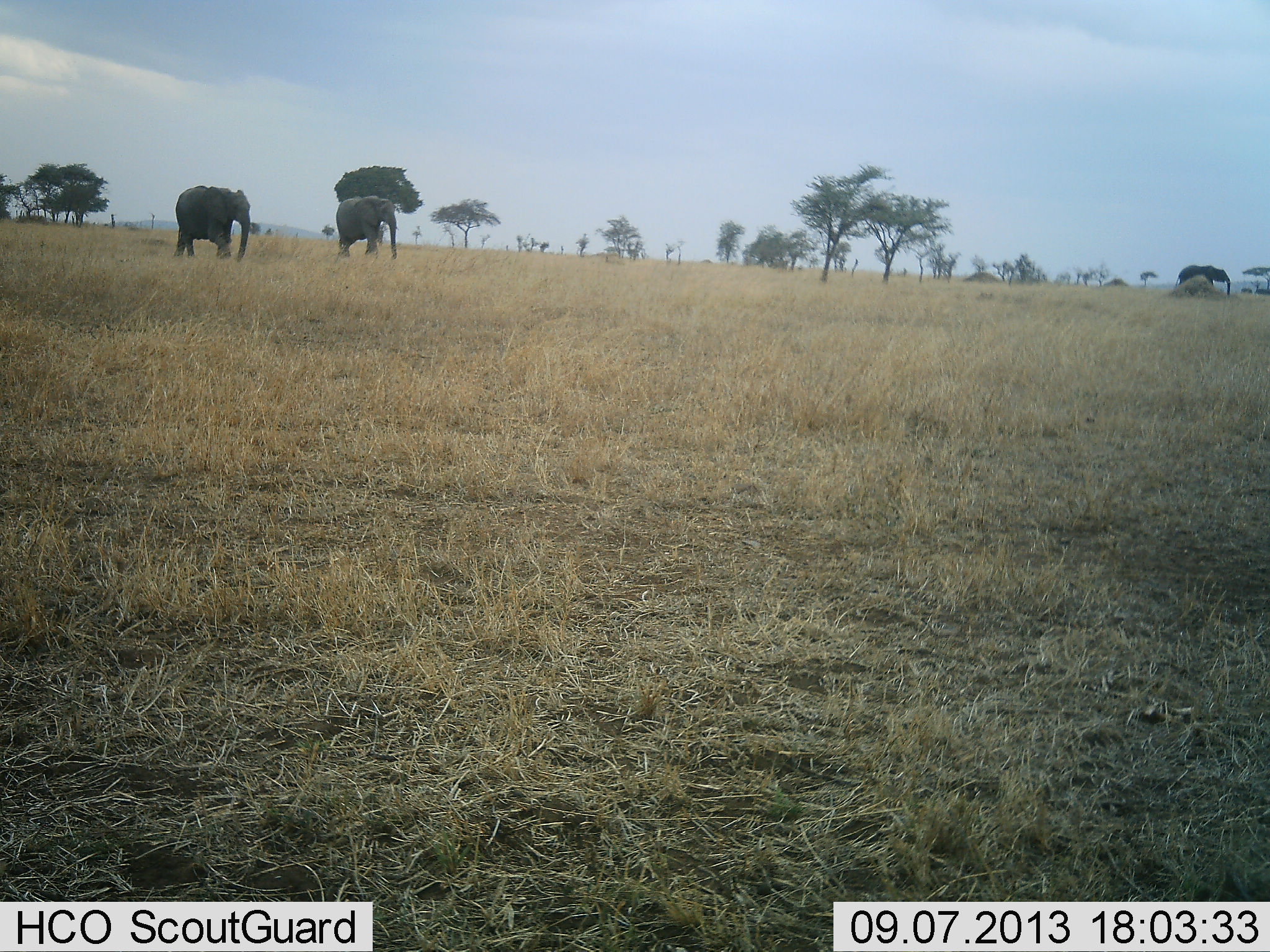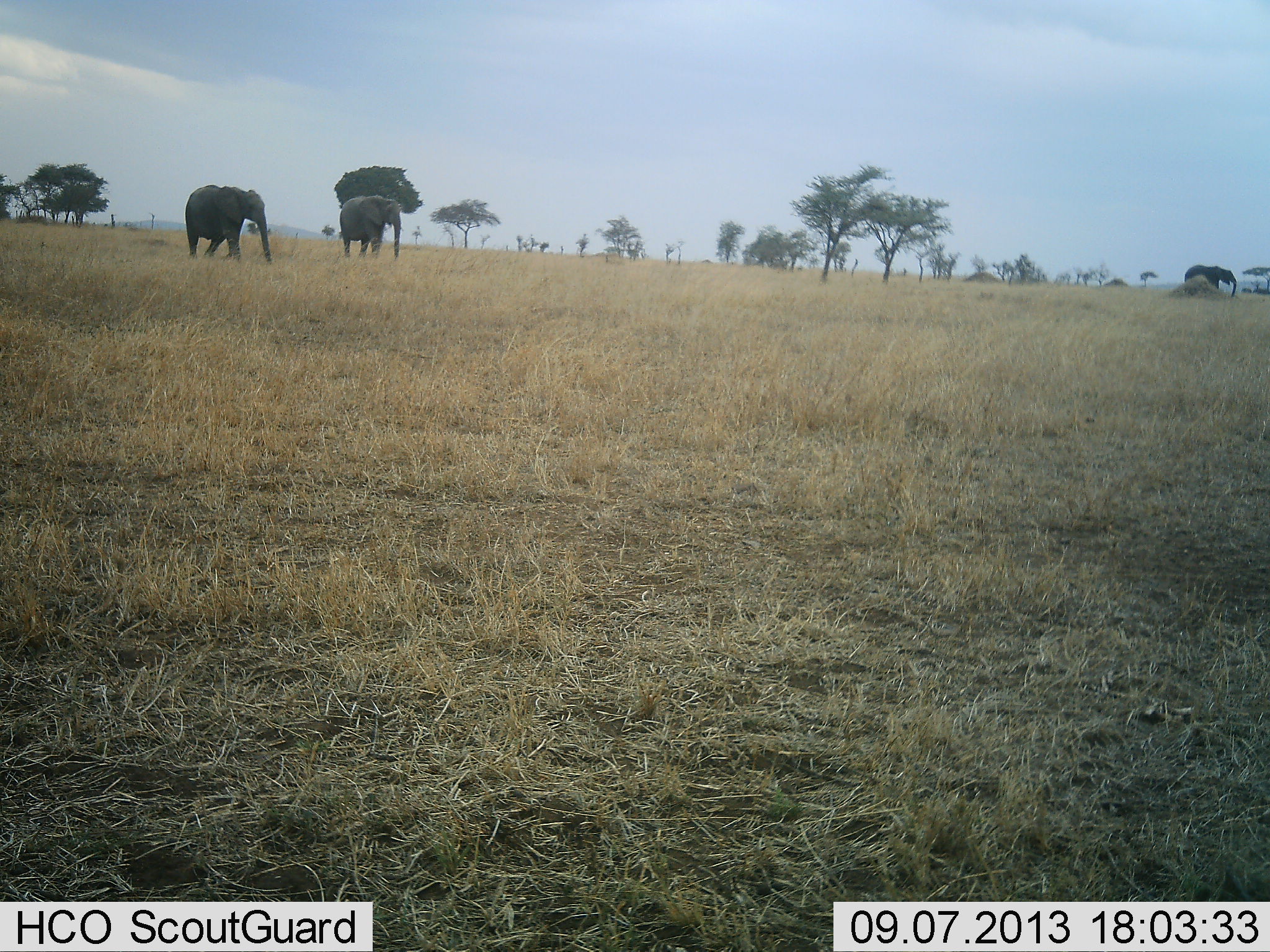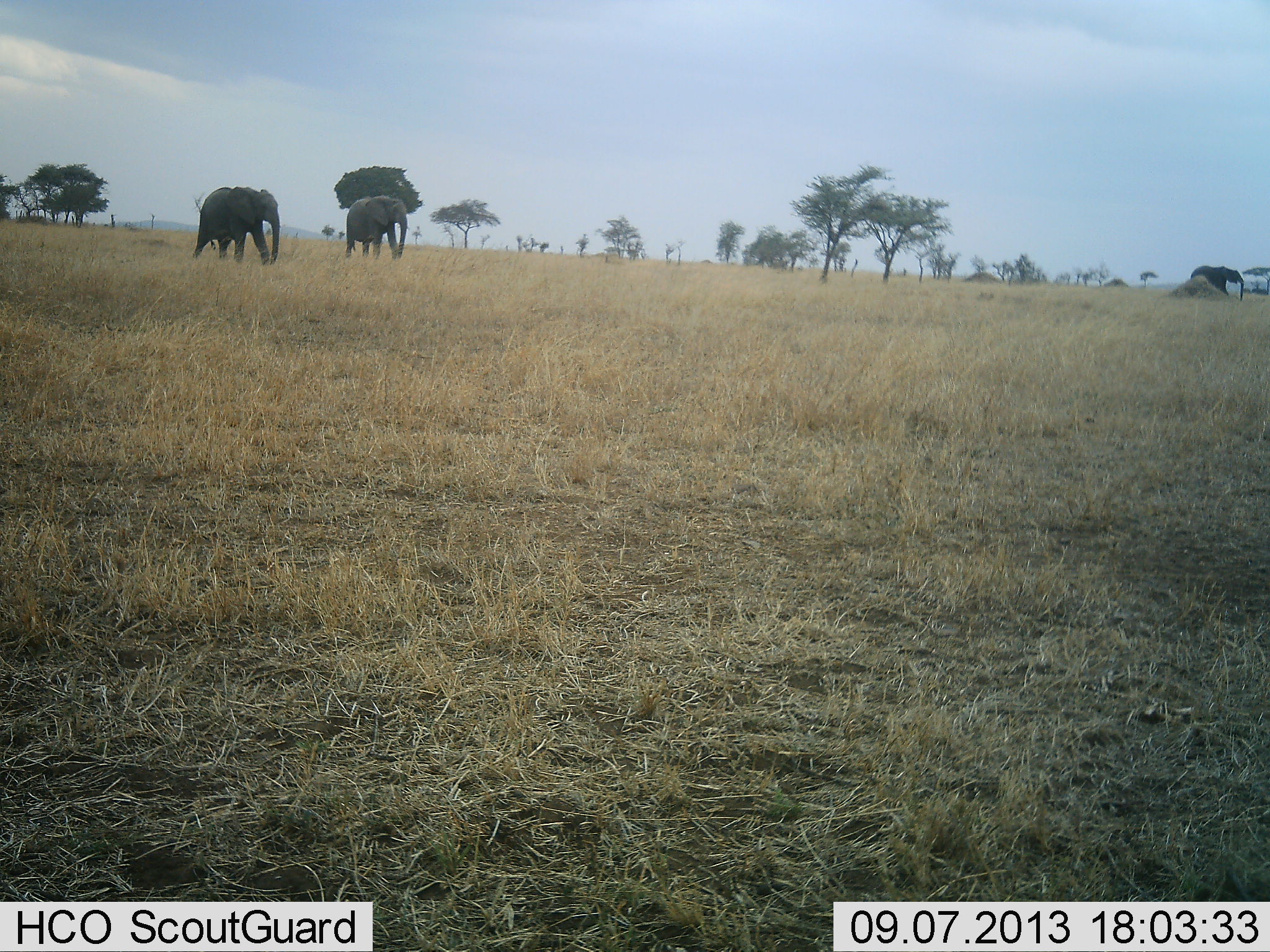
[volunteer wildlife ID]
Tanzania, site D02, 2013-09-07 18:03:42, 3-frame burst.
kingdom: Animalia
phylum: Chordata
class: Mammalia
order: Proboscidea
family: Elephantidae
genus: Loxodonta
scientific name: Loxodonta africana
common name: african bush elephant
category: elephant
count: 3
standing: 12%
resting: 0%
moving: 94%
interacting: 0%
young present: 0%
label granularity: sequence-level